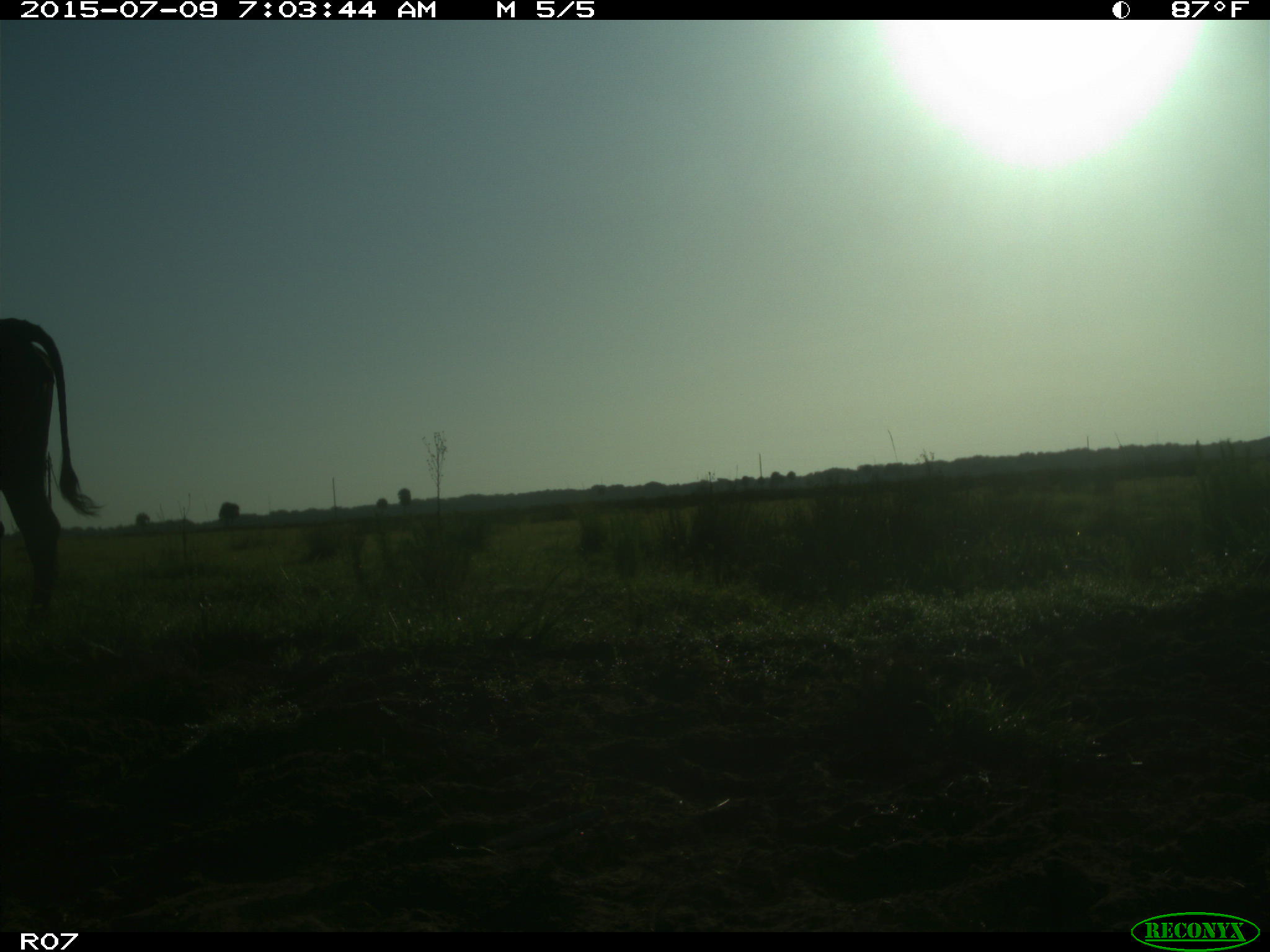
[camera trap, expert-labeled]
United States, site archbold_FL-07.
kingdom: Animalia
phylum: Chordata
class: Mammalia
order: Artiodactyla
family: Bovidae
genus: Bos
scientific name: Bos taurus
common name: domestic cow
Bos taurus (domestic cow).